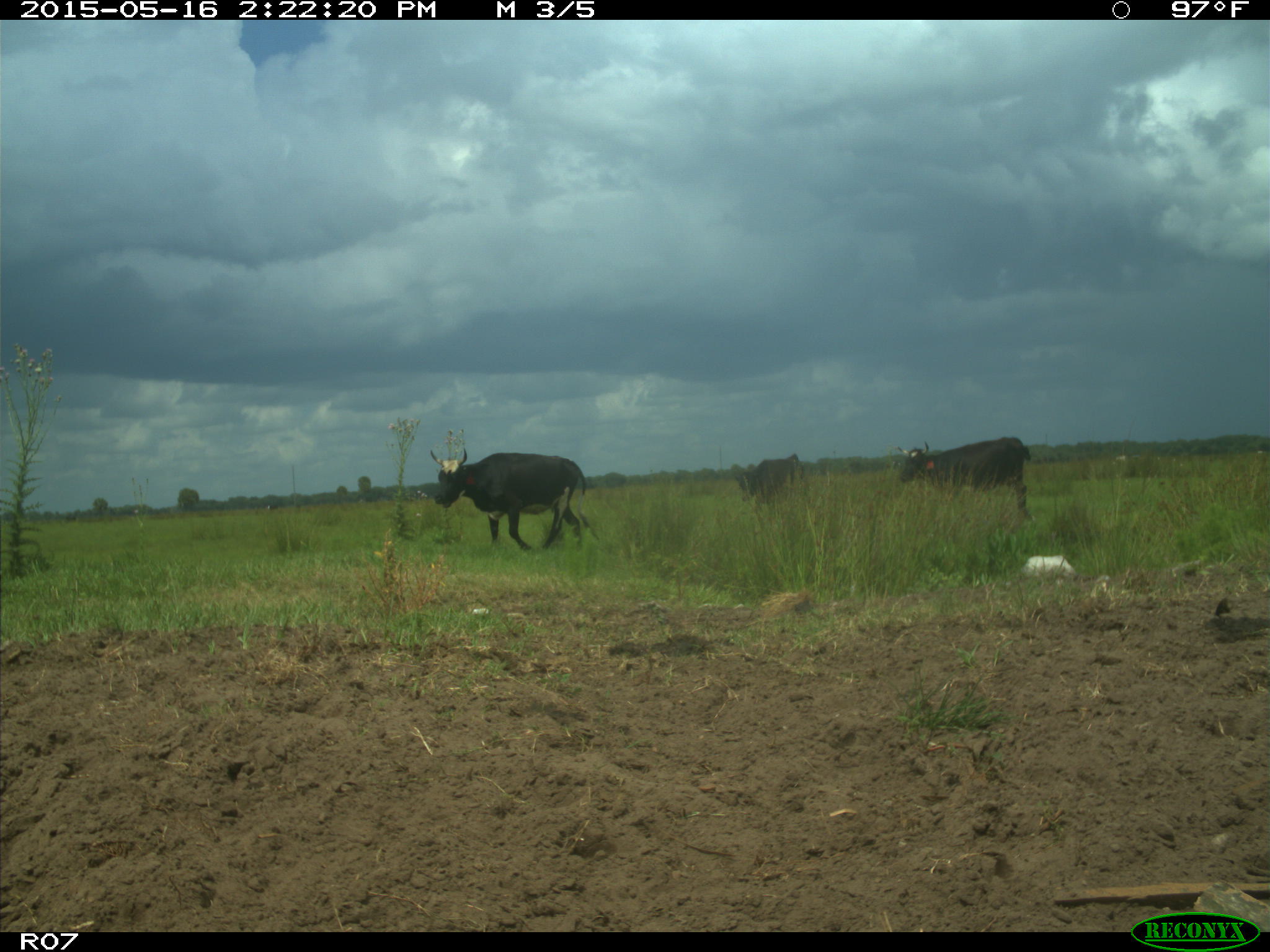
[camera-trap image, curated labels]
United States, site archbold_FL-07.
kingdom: Animalia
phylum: Chordata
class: Mammalia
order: Artiodactyla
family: Bovidae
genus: Bos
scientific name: Bos taurus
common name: domestic cow